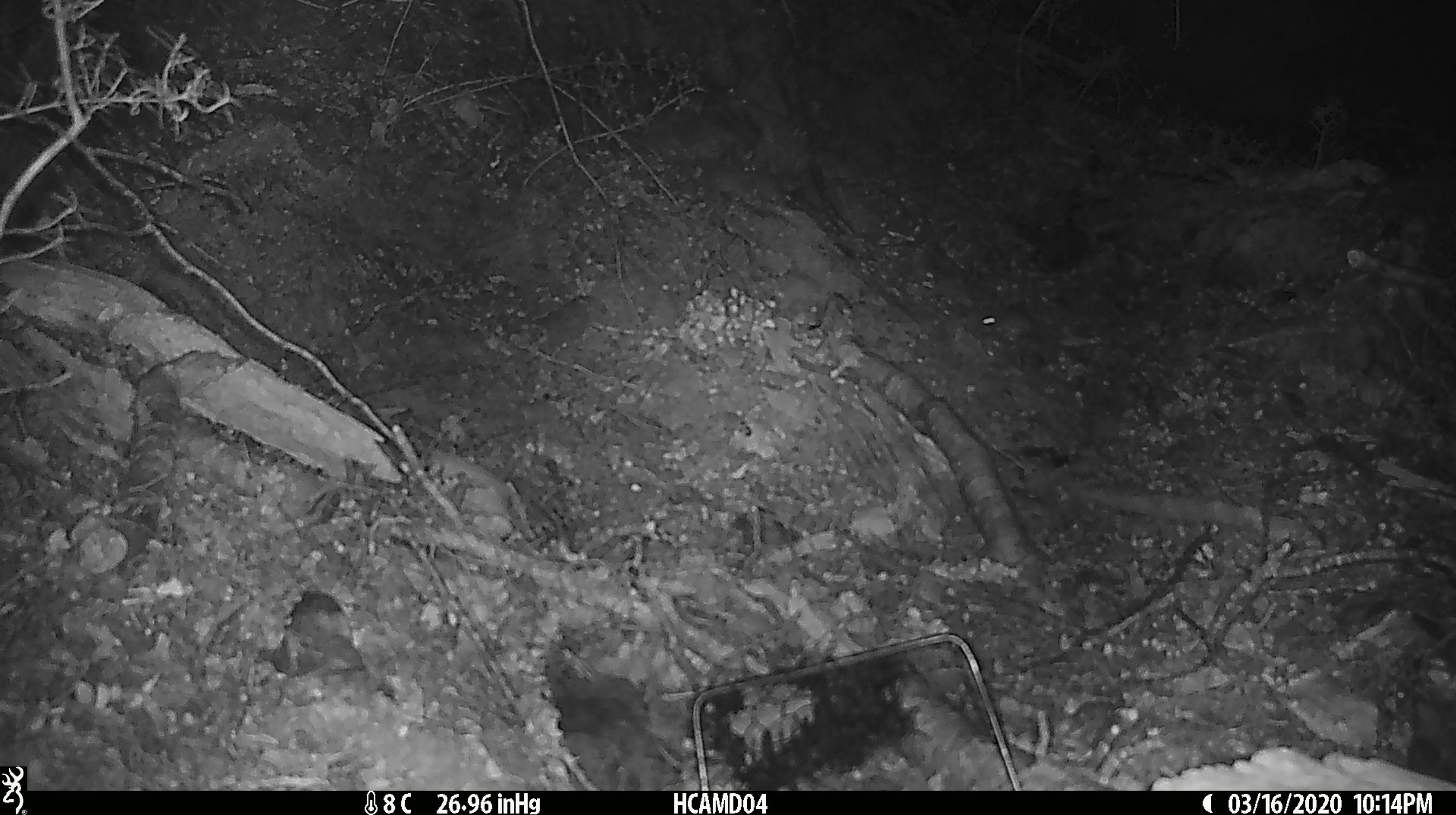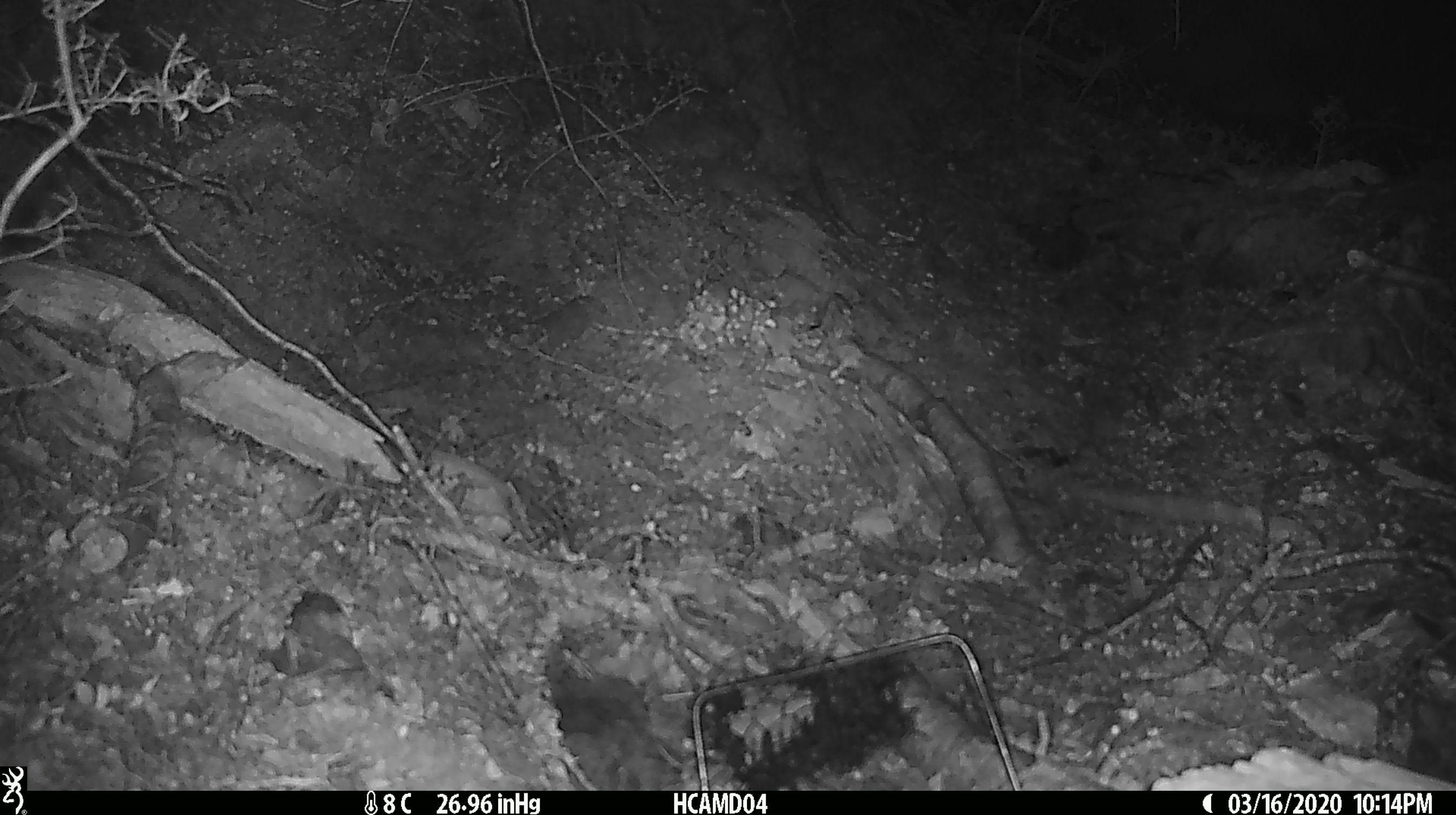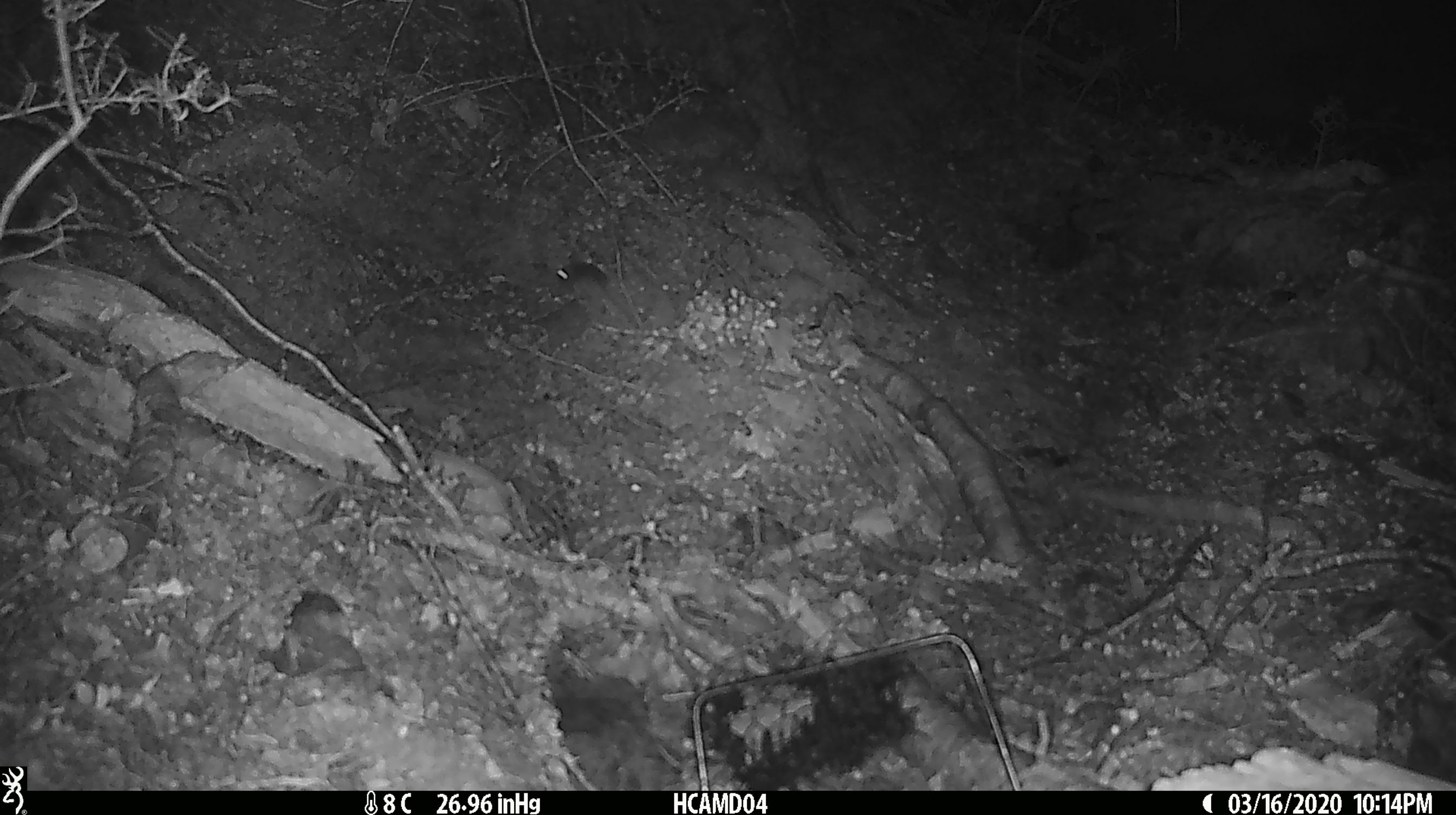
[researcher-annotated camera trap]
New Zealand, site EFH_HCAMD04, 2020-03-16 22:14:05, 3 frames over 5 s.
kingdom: Animalia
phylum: Chordata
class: Mammalia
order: Rodentia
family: Muridae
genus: Mus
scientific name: Mus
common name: mouse